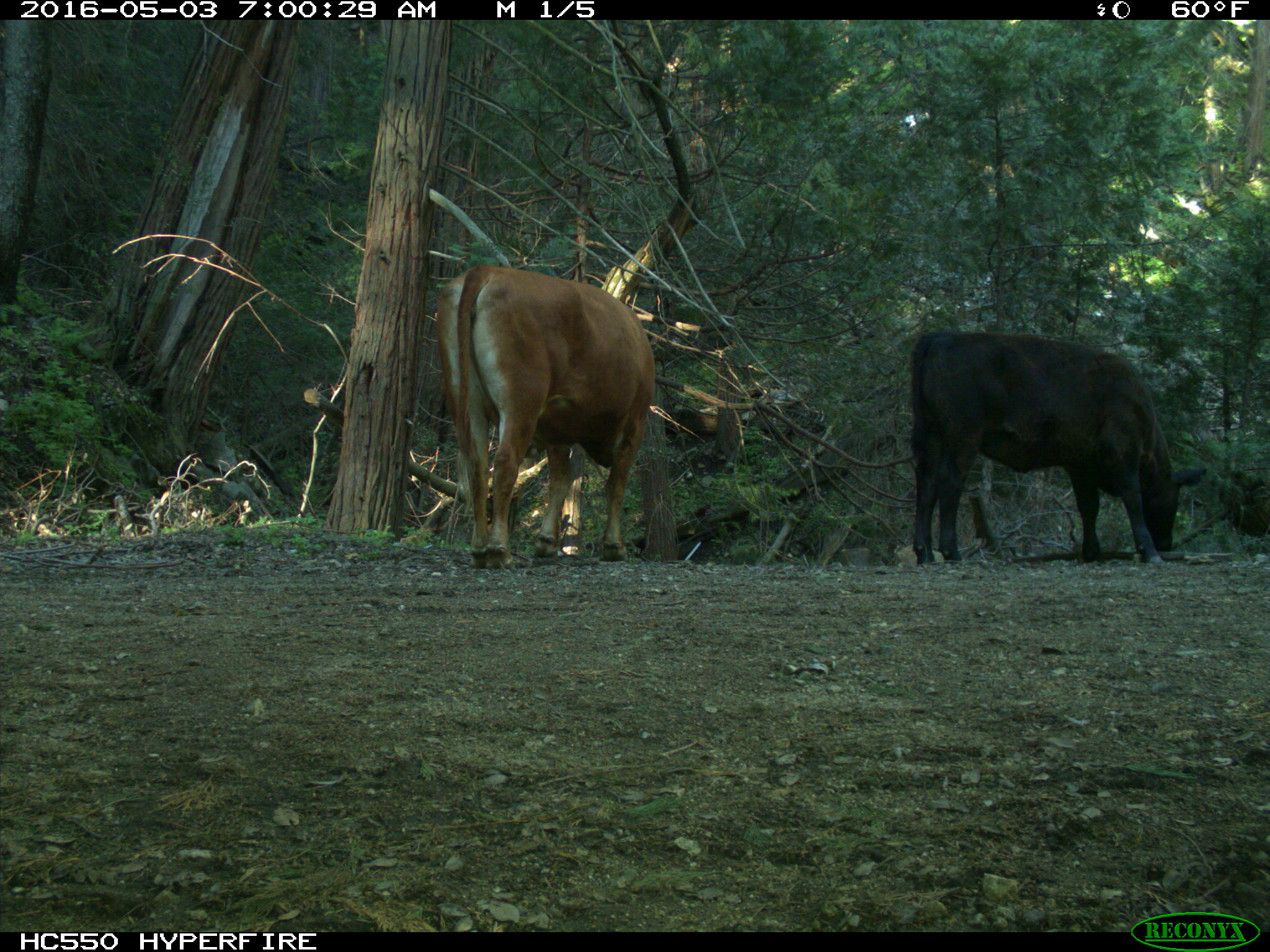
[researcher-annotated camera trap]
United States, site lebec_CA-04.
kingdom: Animalia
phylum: Chordata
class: Mammalia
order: Artiodactyla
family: Bovidae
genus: Bos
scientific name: Bos taurus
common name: domestic cow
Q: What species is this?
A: Bos taurus (domestic cow).